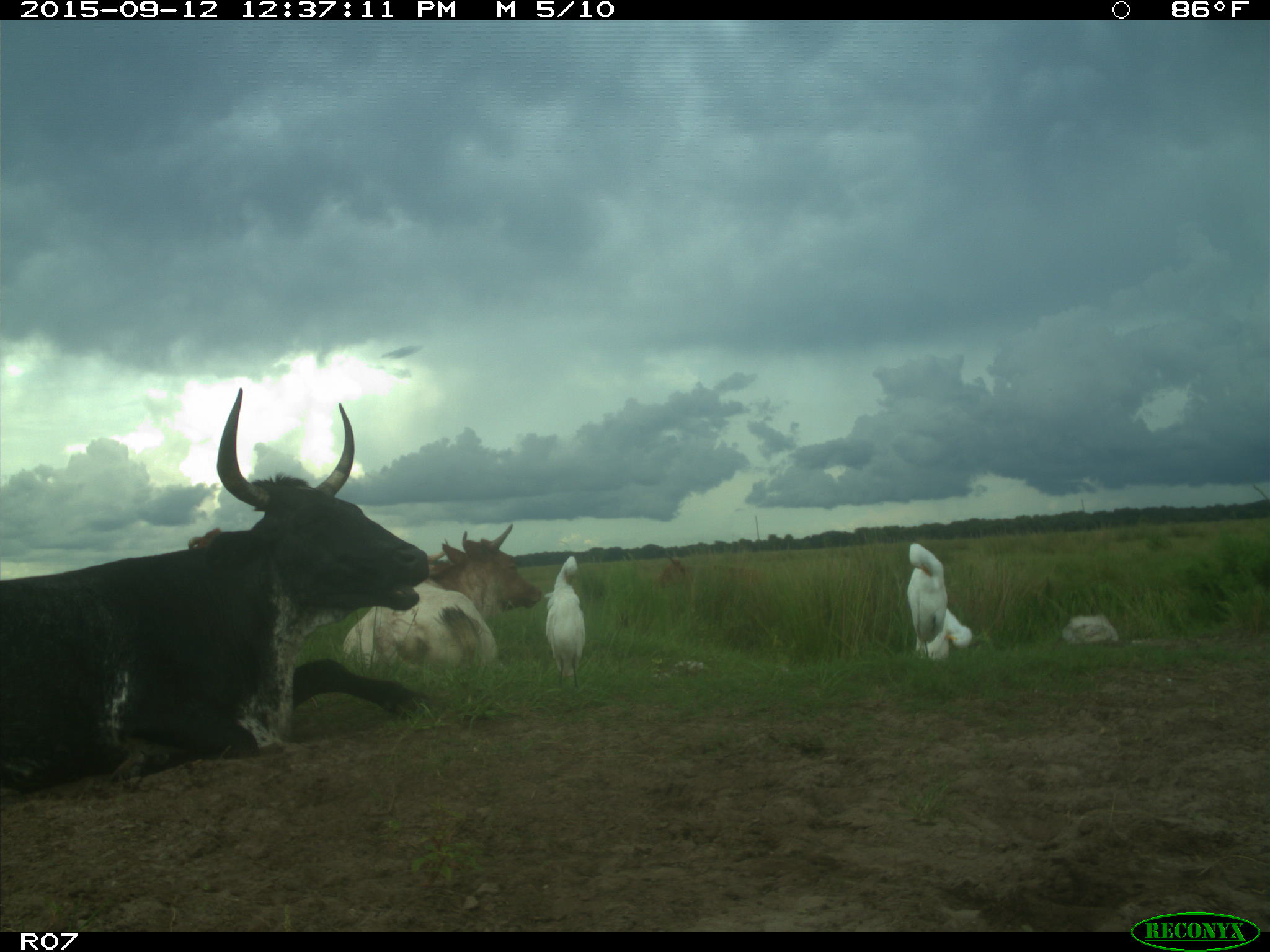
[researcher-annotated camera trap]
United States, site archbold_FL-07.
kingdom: Animalia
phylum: Chordata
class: Mammalia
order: Artiodactyla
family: Bovidae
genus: Bos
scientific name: Bos taurus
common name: domestic cow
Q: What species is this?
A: Bos taurus (domestic cow).